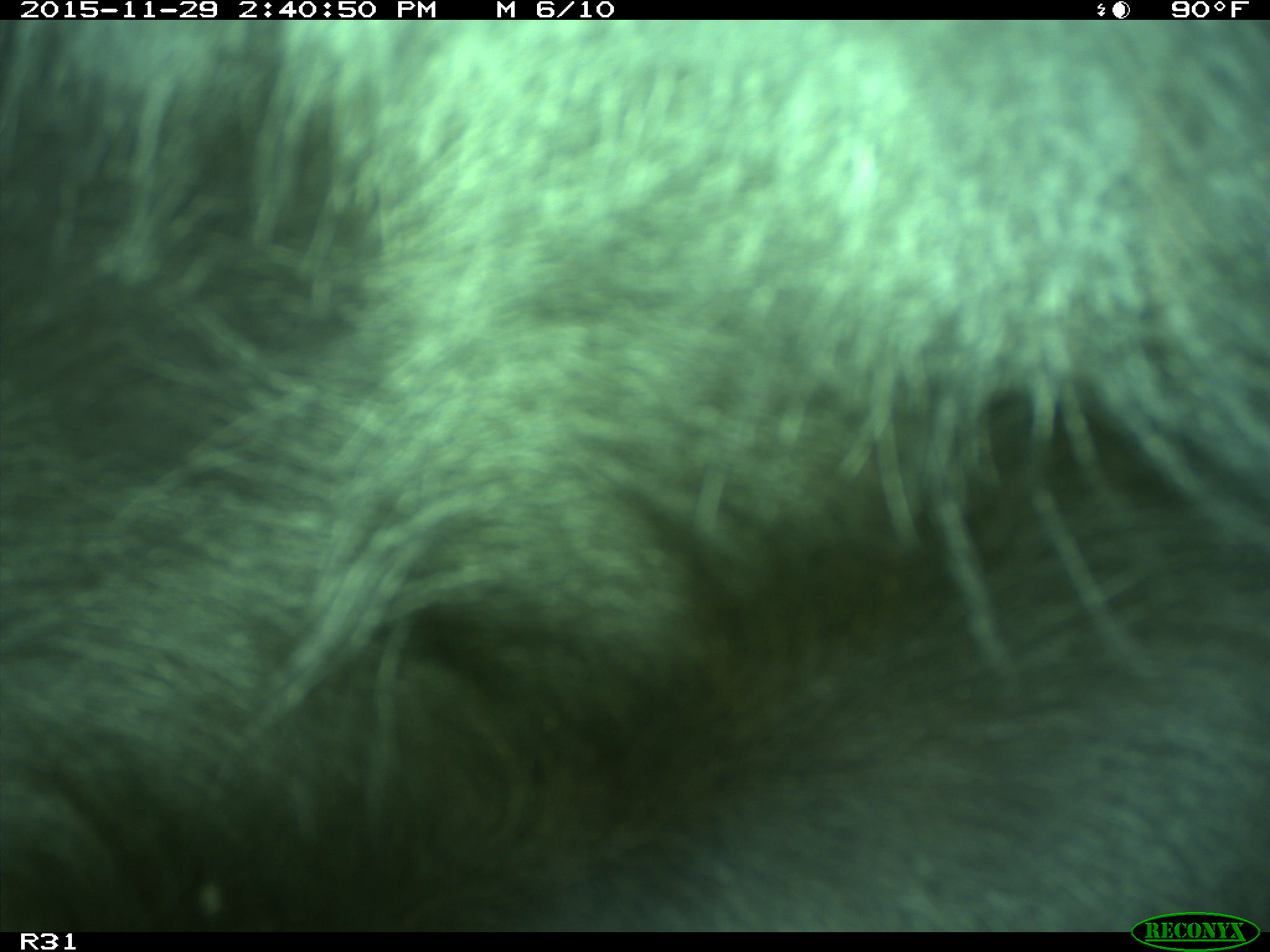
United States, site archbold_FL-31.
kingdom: Animalia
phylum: Chordata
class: Mammalia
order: Artiodactyla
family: Bovidae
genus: Bos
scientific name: Bos taurus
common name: domestic cow